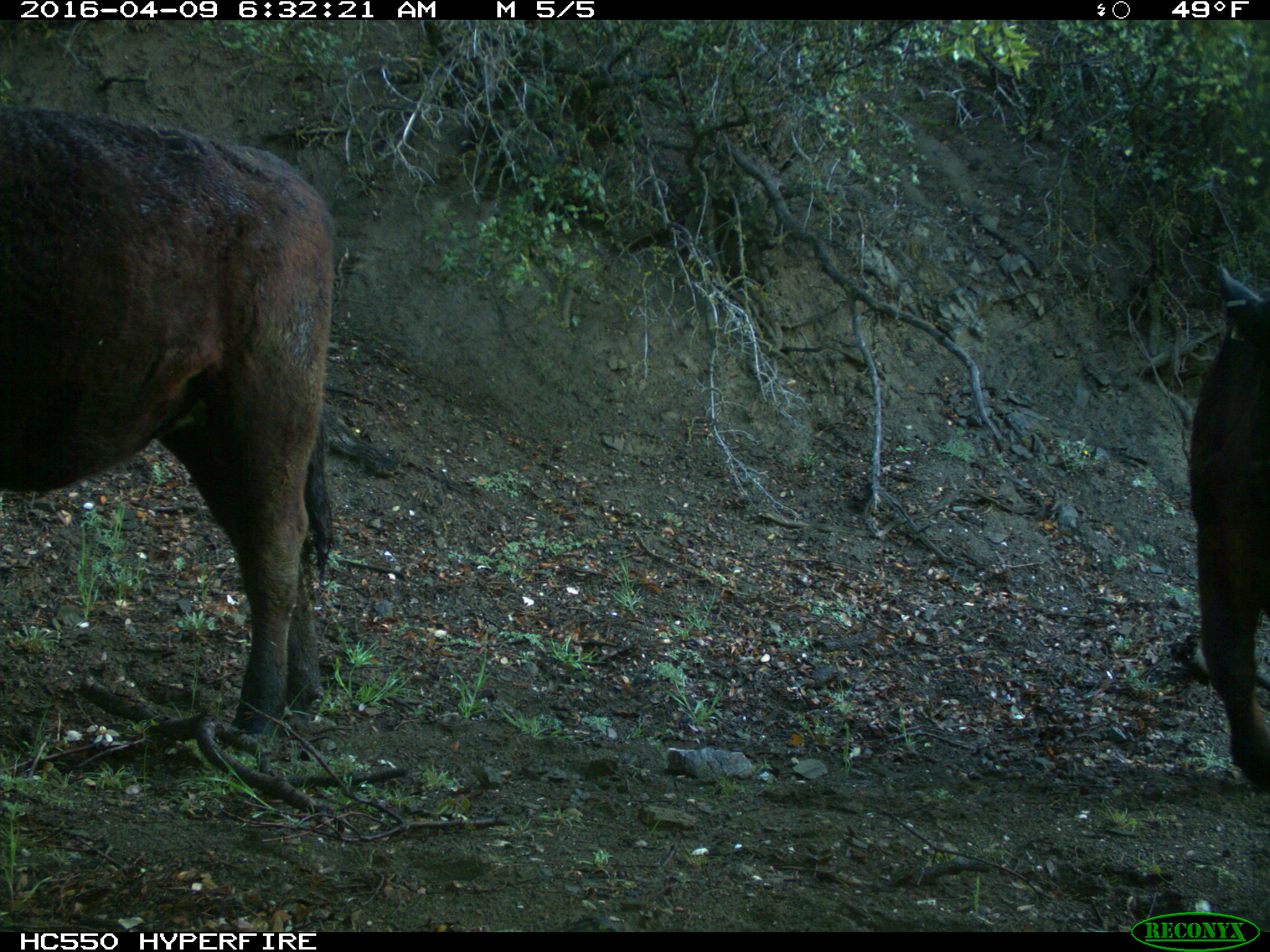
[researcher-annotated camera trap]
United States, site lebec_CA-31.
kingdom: Animalia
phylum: Chordata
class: Mammalia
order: Artiodactyla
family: Bovidae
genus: Bos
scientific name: Bos taurus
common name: domestic cow